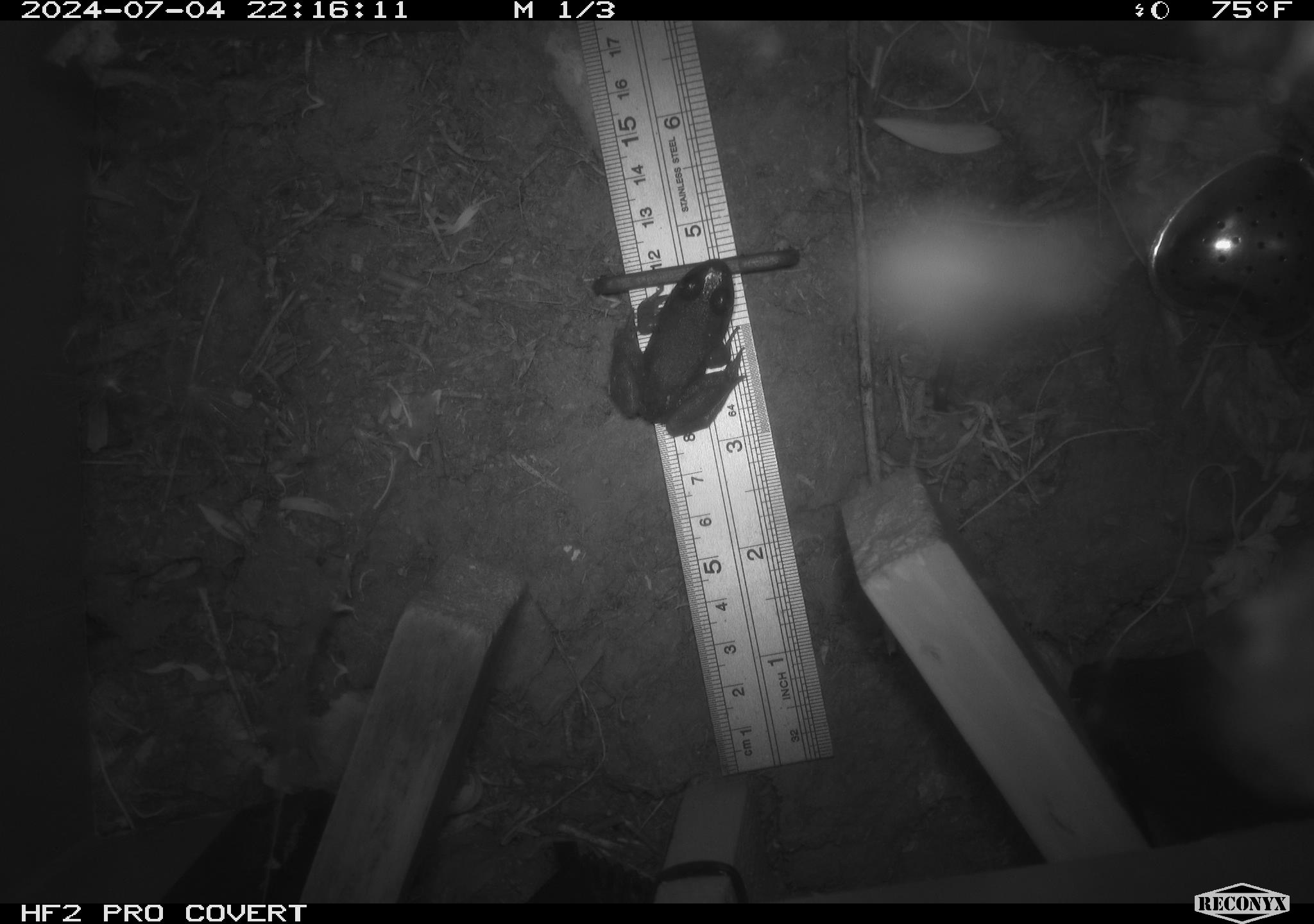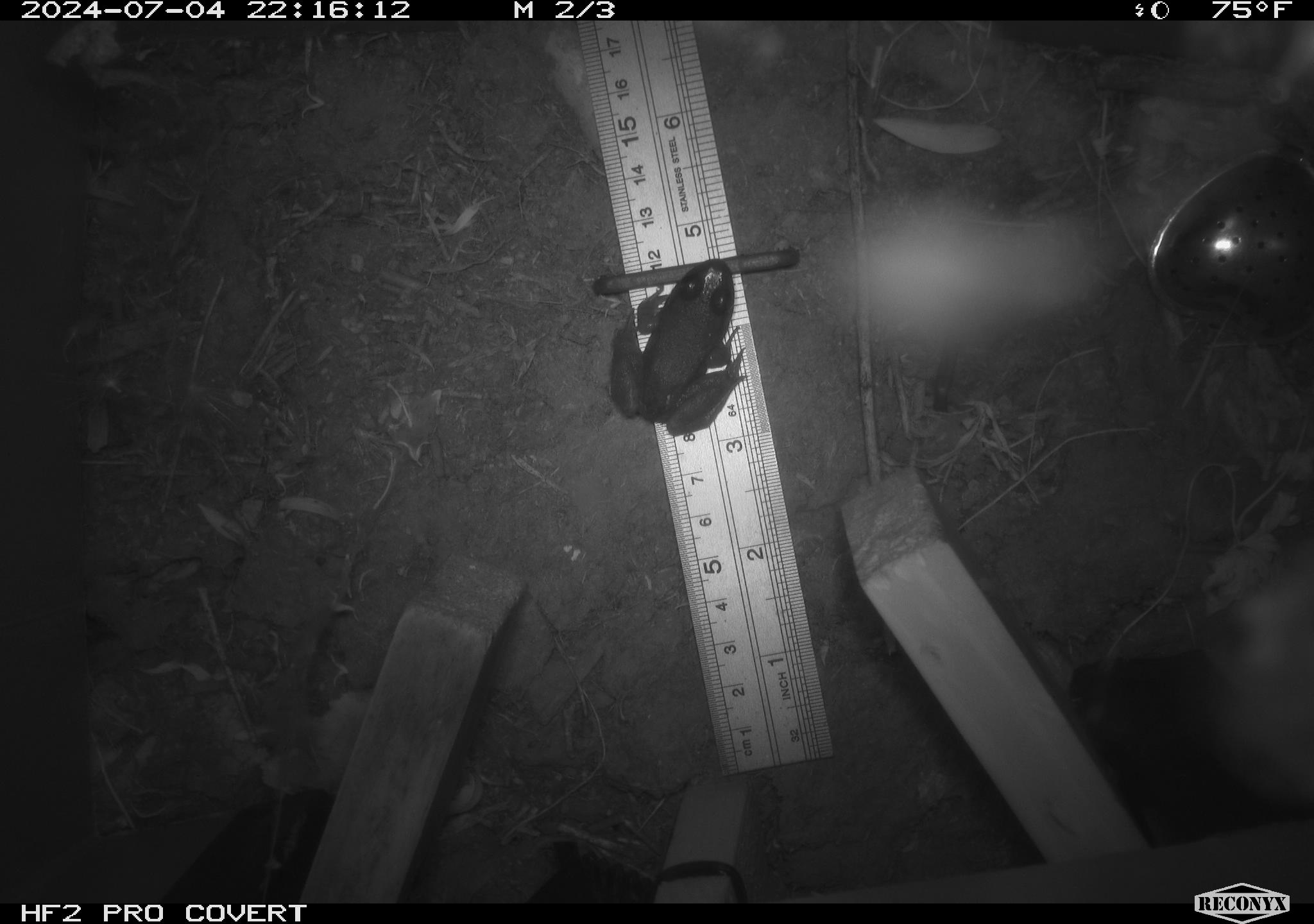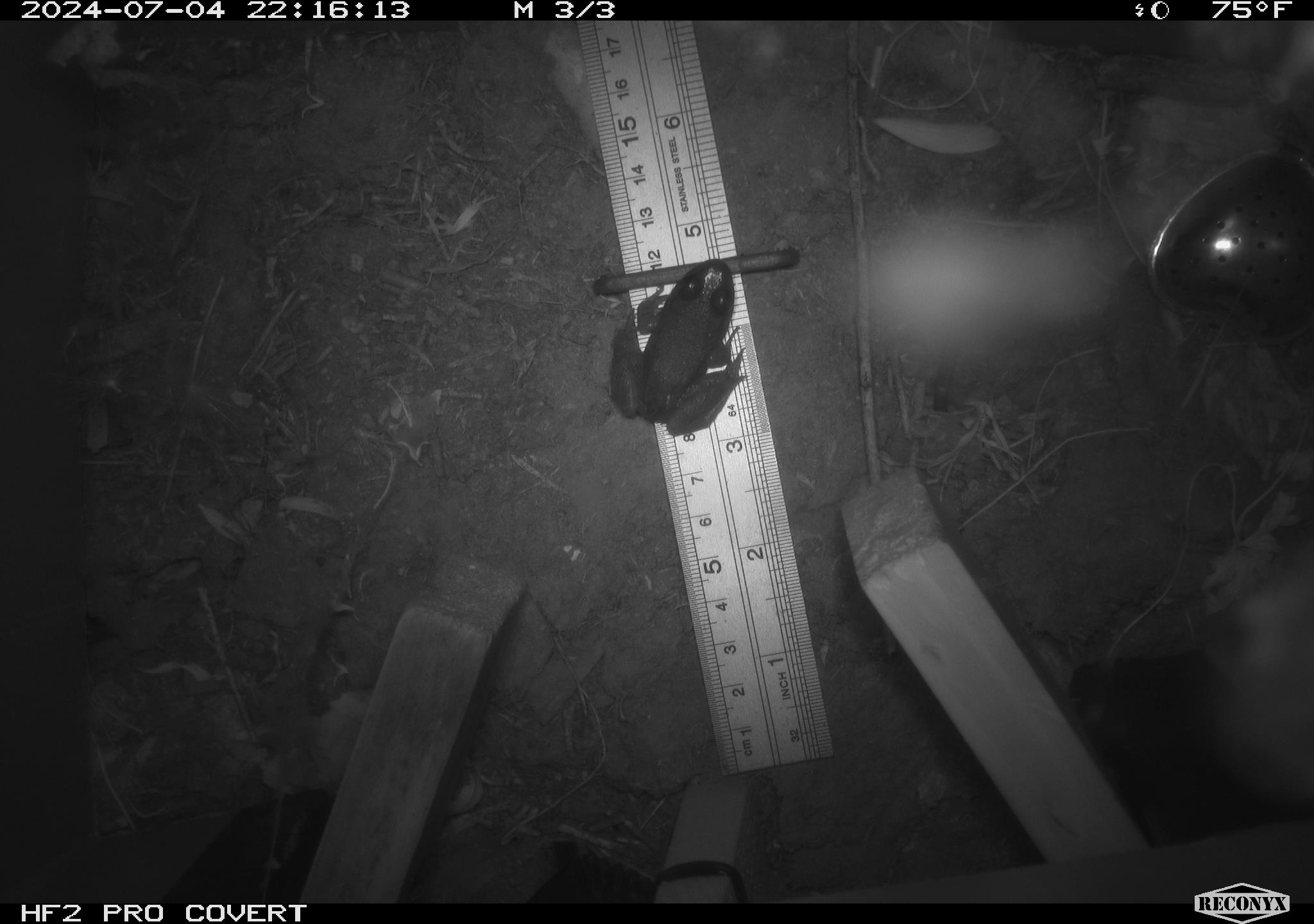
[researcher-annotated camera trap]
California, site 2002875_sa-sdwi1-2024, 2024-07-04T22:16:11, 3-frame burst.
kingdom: Animalia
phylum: Chordata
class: Amphibia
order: Anura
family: Ranidae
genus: Lithobates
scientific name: Lithobates catesbeianus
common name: american bullfrog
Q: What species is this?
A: American bullfrog (Lithobates catesbeianus).